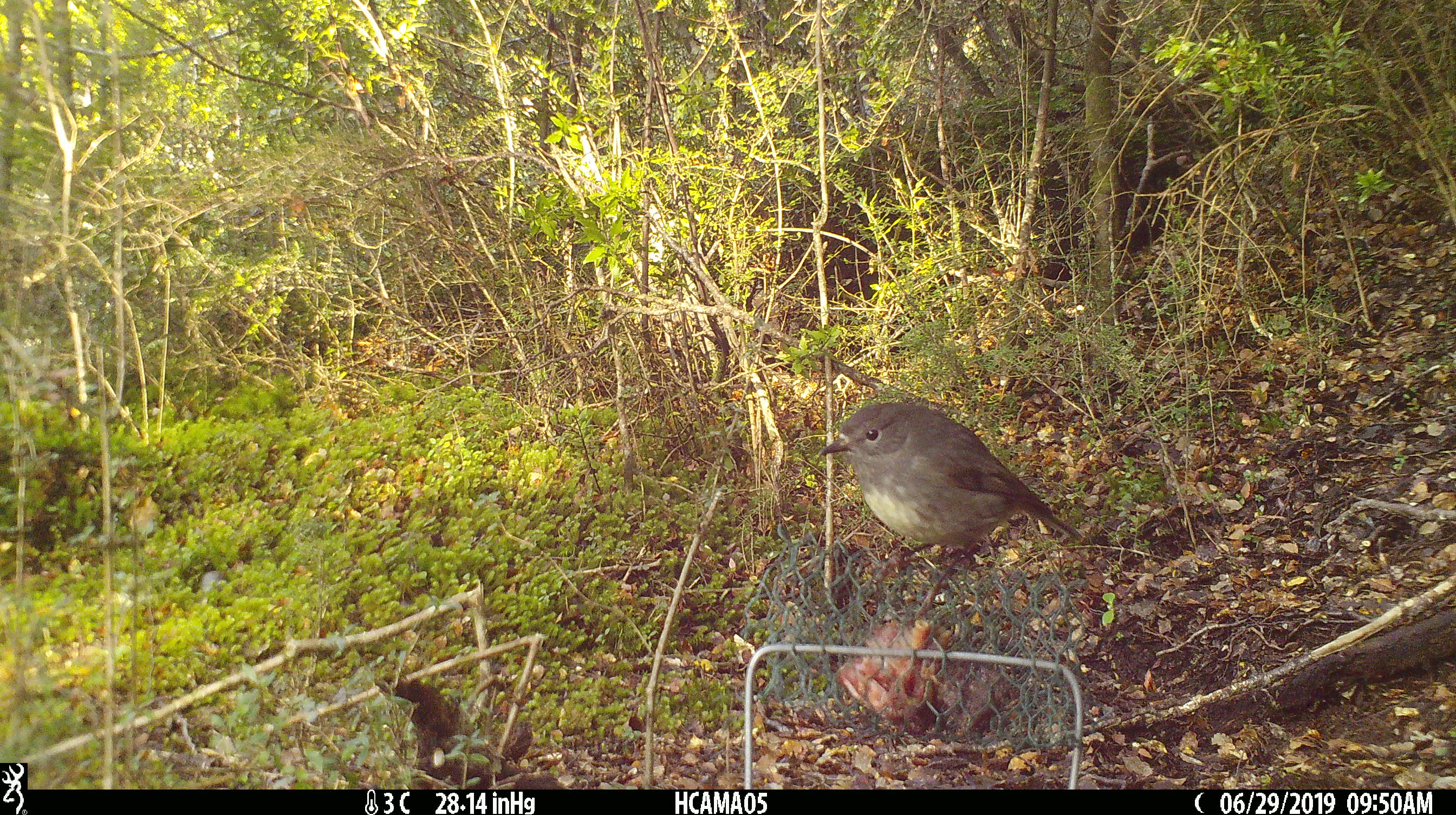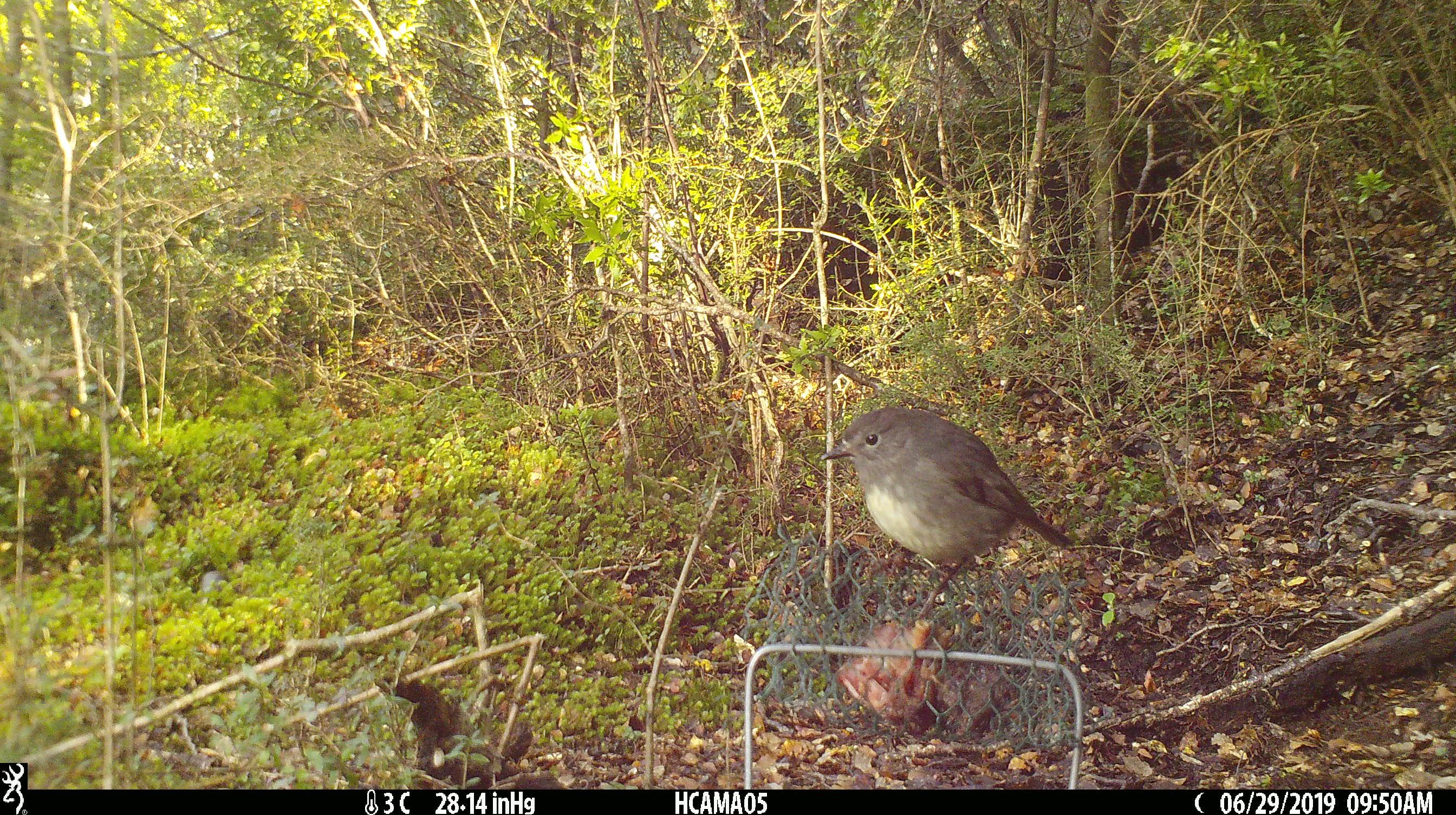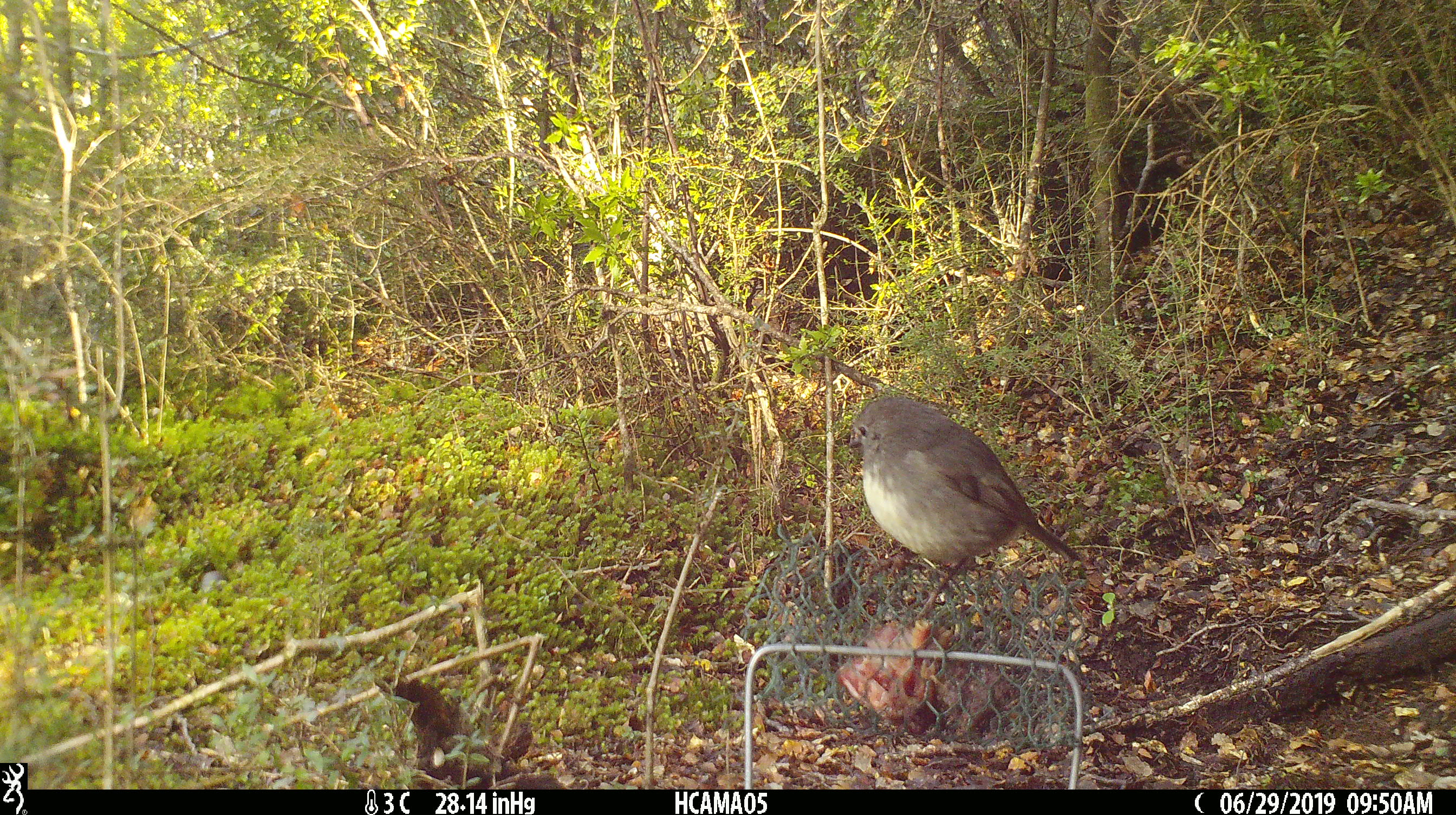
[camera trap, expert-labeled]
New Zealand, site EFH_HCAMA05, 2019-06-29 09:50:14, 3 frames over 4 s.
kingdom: Animalia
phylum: Chordata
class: Aves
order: Passeriformes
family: Petroicidae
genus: Petroica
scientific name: Petroica australis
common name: new zealand robin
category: robin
Robin (new zealand robin) (Petroica australis).